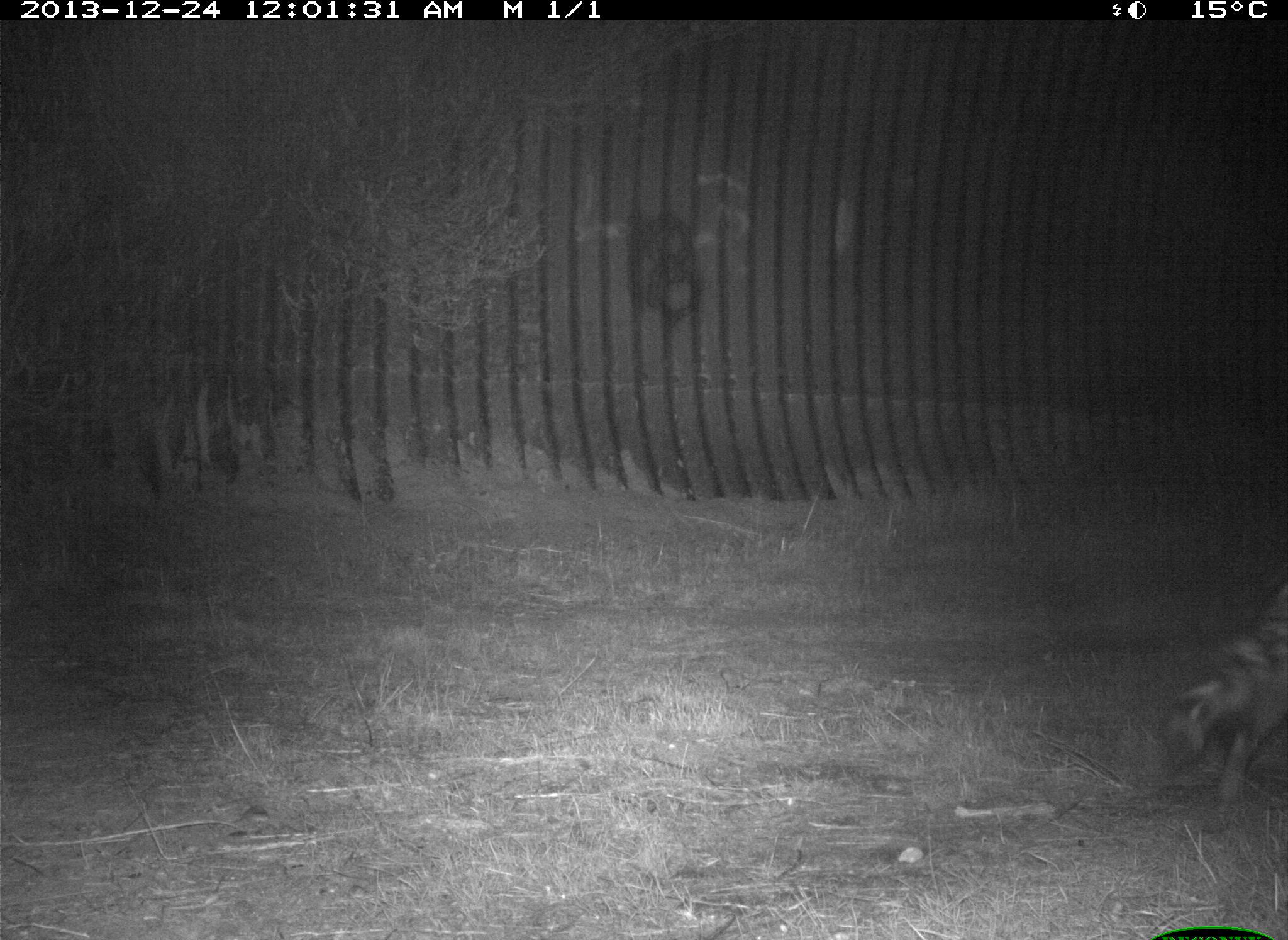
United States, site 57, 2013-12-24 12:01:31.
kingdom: Animalia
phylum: Chordata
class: Mammalia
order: Carnivora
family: Procyonidae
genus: Procyon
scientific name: Procyon lotor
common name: raccoon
Raccoon (Procyon lotor).